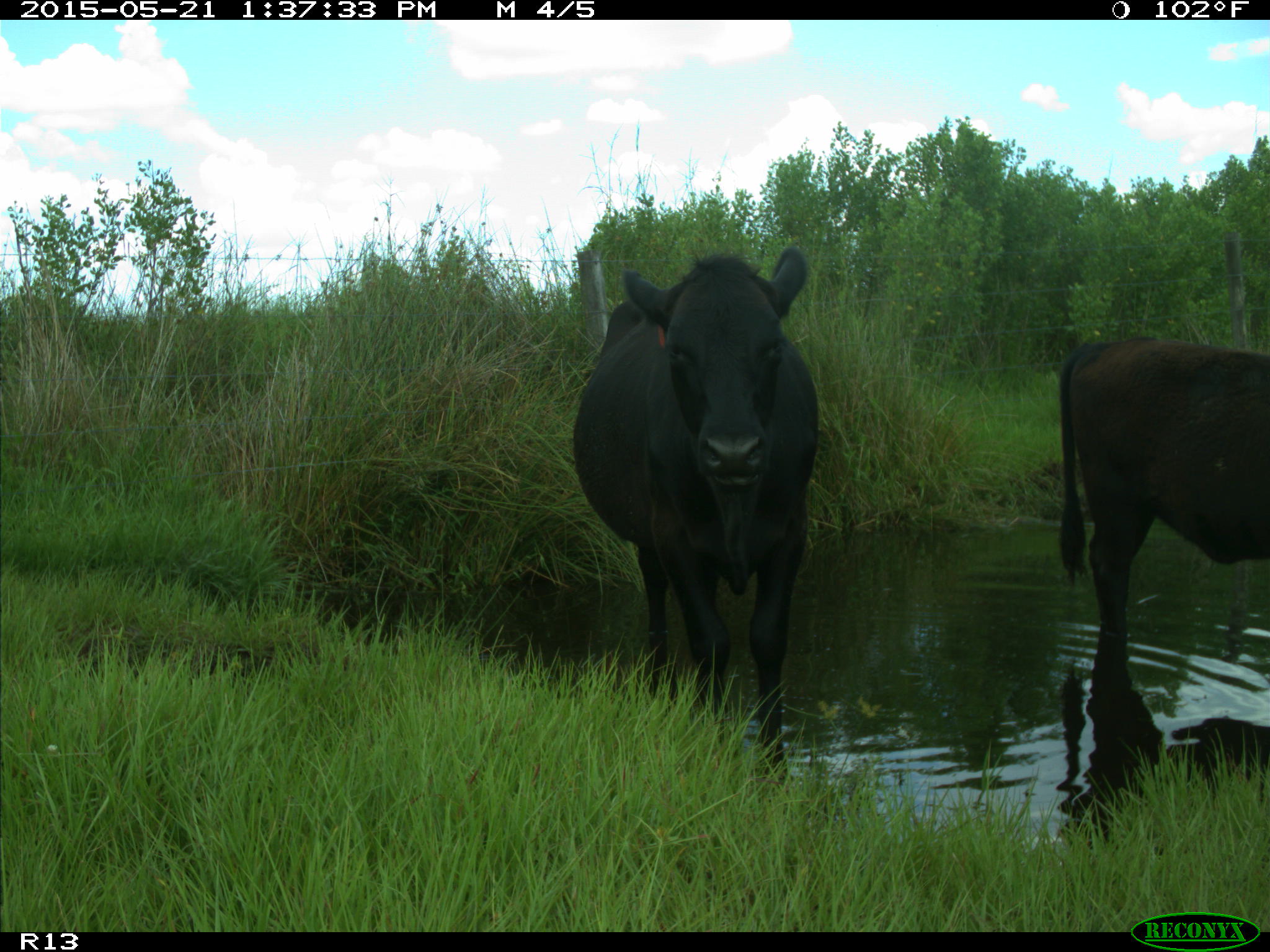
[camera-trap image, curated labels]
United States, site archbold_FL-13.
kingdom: Animalia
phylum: Chordata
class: Mammalia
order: Artiodactyla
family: Bovidae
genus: Bos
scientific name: Bos taurus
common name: domestic cow